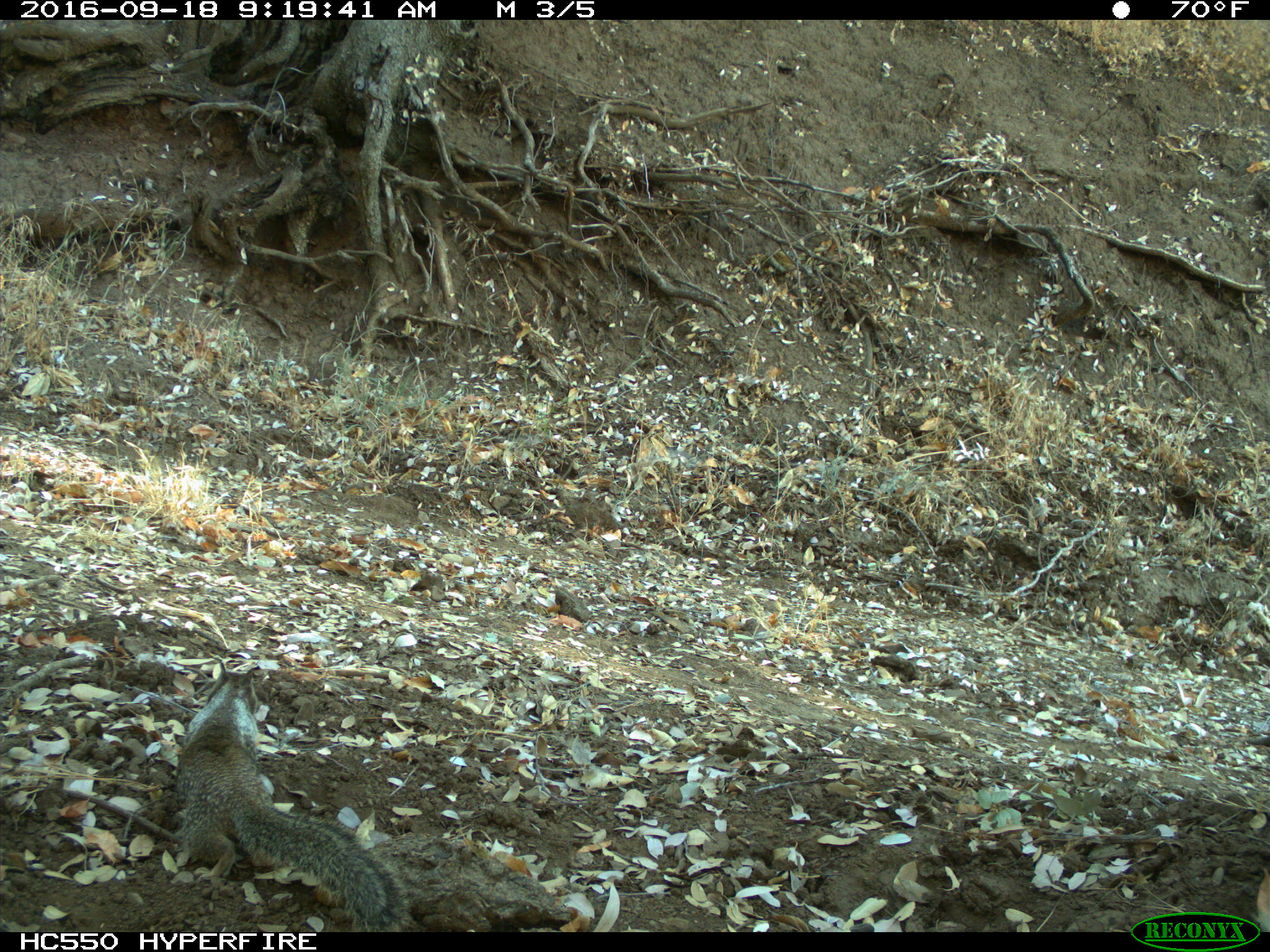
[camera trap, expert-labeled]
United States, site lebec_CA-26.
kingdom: Animalia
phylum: Chordata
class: Mammalia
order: Rodentia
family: Sciuridae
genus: Otospermophilus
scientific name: Otospermophilus beecheyi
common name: california ground squirrel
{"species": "Otospermophilus beecheyi (california ground squirrel)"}